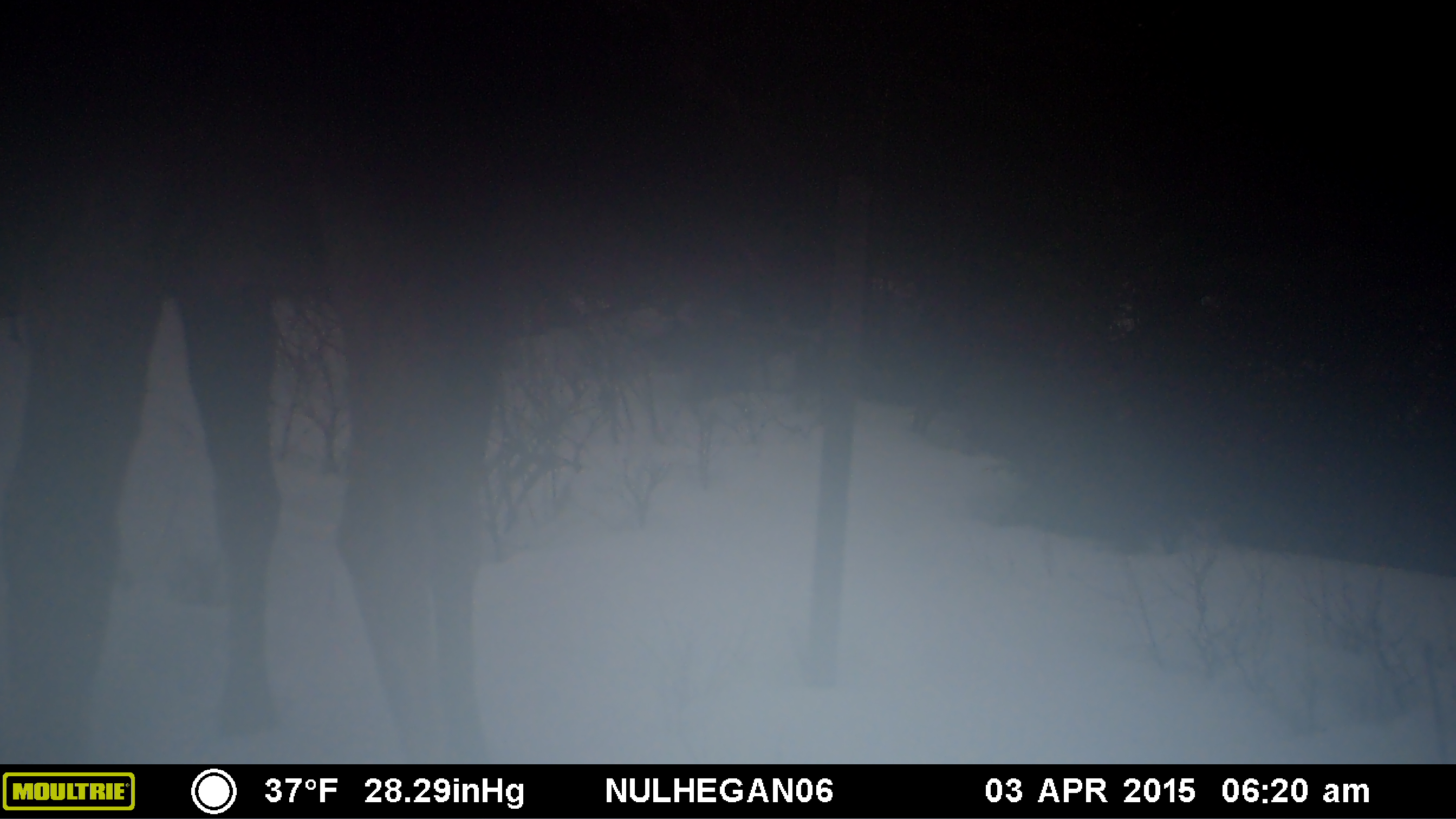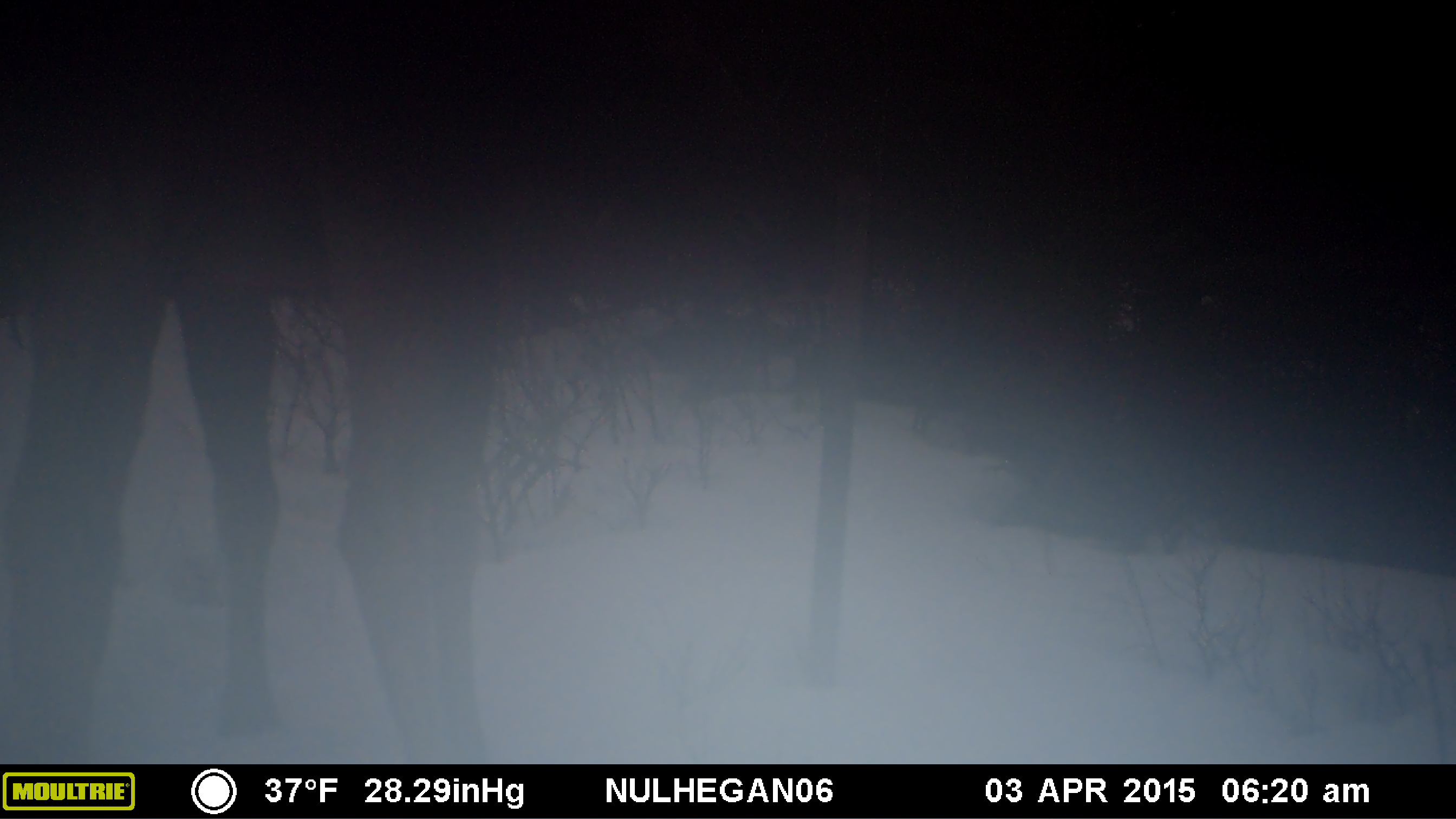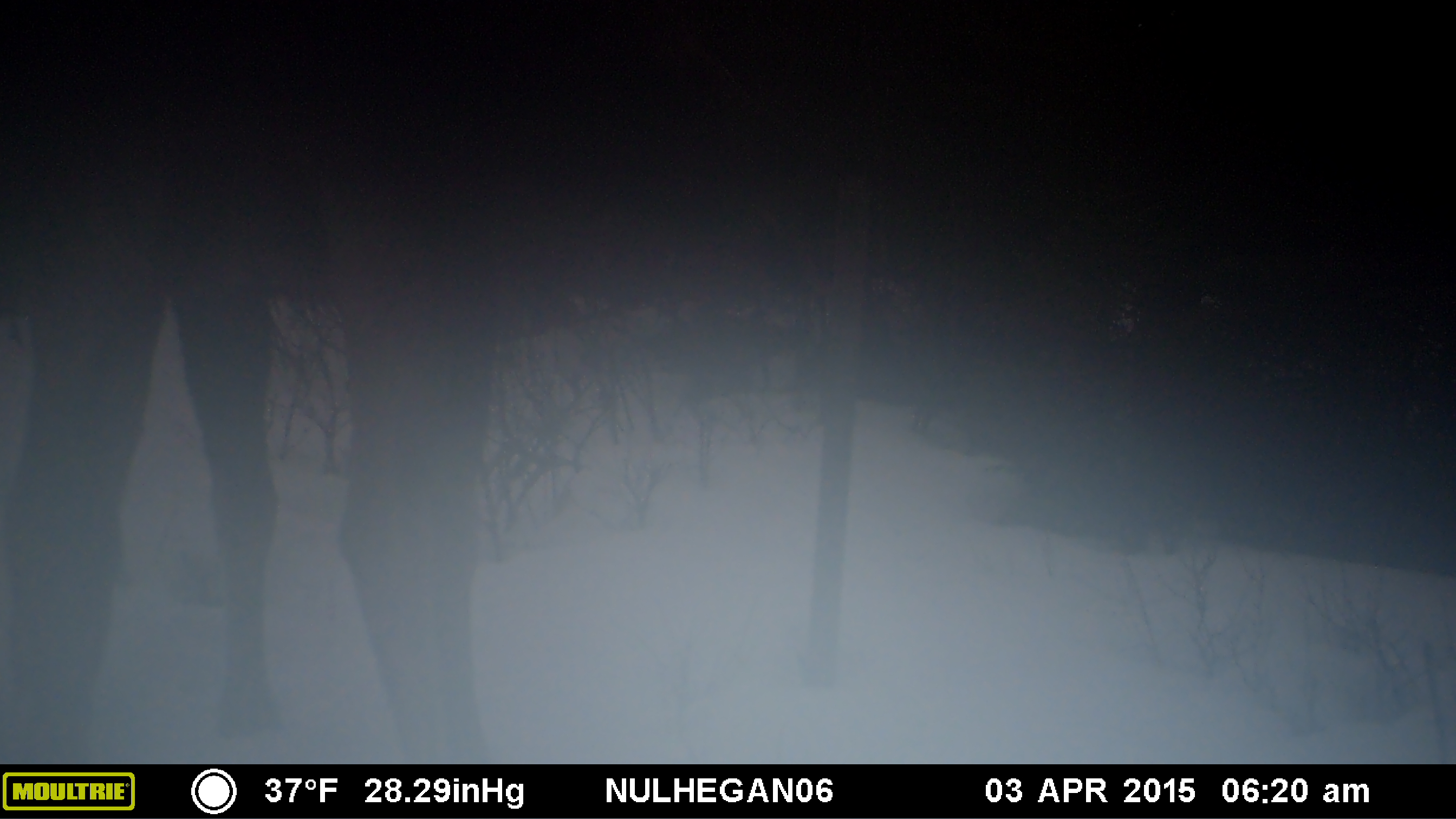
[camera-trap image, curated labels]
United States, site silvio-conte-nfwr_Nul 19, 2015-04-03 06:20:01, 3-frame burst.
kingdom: Animalia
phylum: Chordata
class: Mammalia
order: Artiodactyla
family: Cervidae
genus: Alces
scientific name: Alces alces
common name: moose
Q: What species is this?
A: Moose (Alces alces).